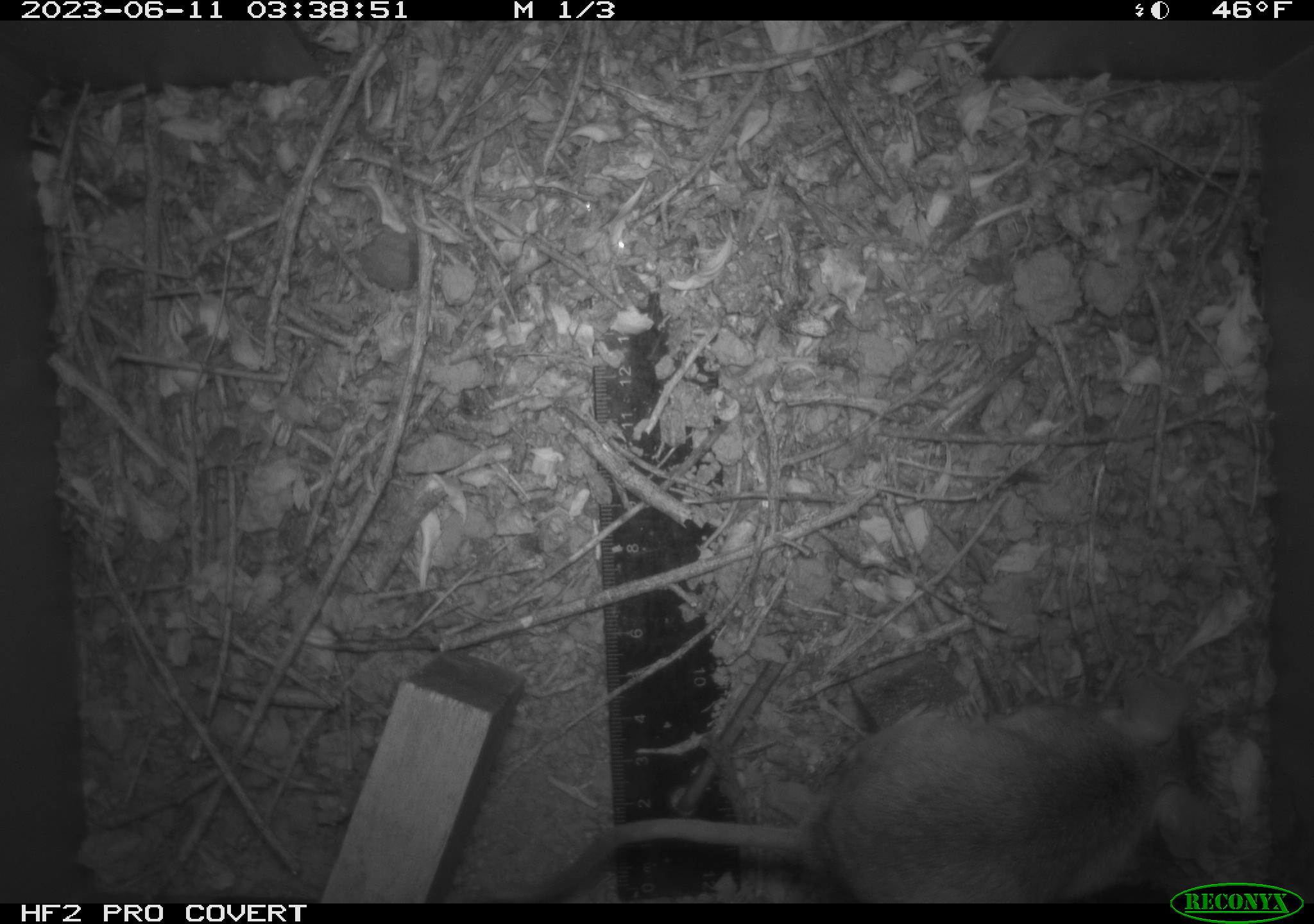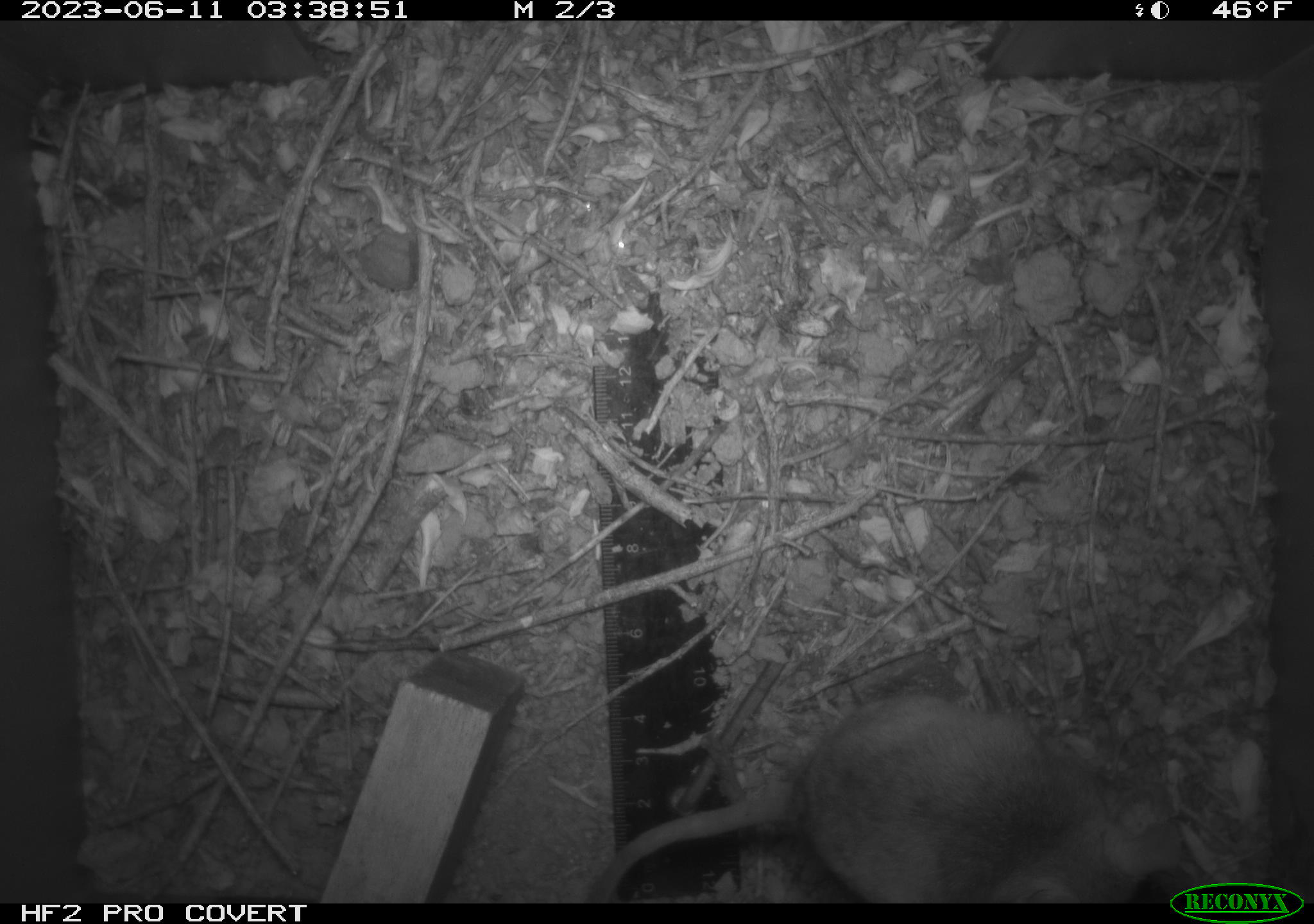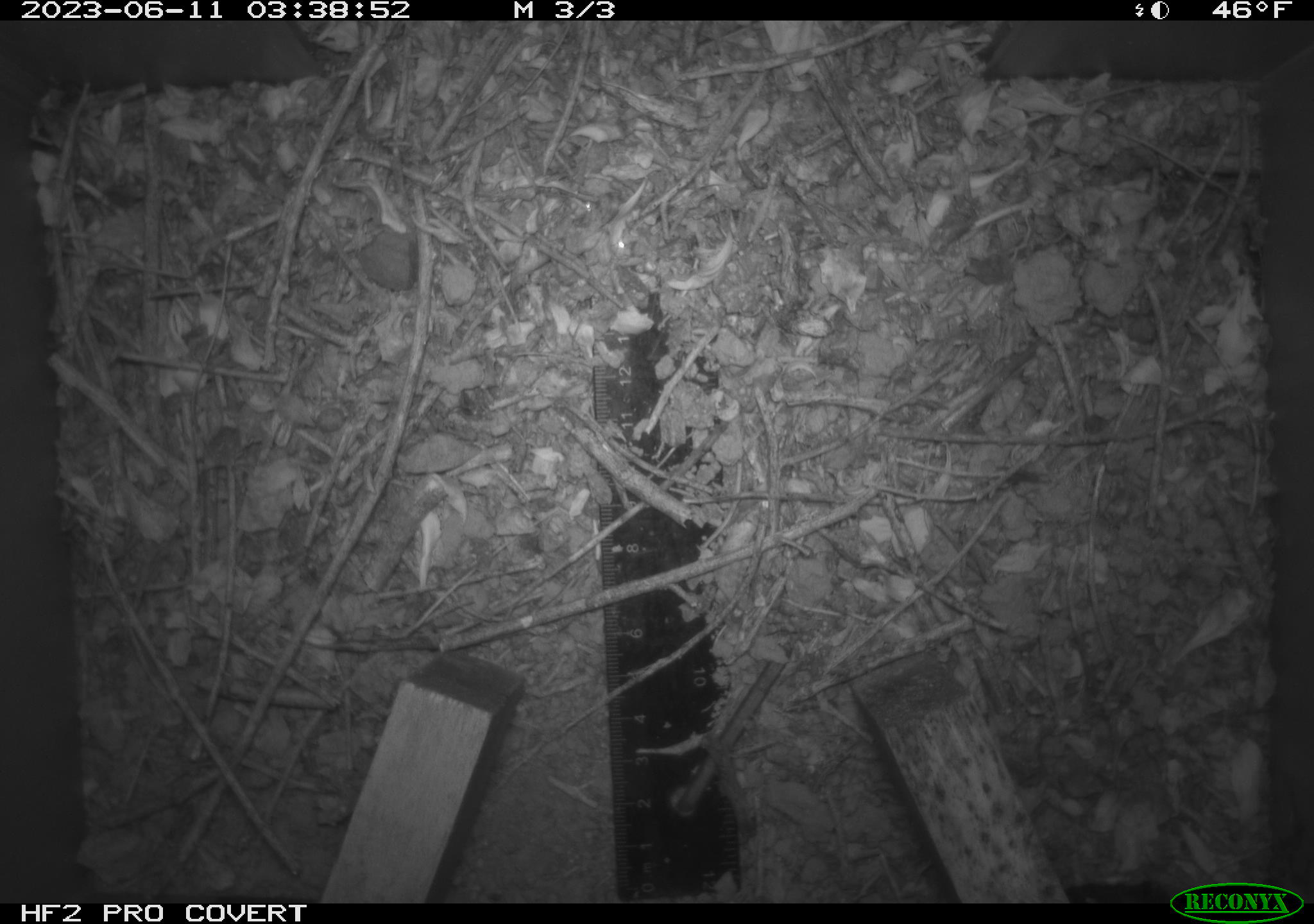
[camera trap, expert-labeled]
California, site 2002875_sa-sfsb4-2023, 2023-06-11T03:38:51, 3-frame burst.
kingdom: Animalia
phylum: Chordata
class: Mammalia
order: Rodentia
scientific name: Rodentia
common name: mouse species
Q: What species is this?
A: Mouse species (Rodentia).